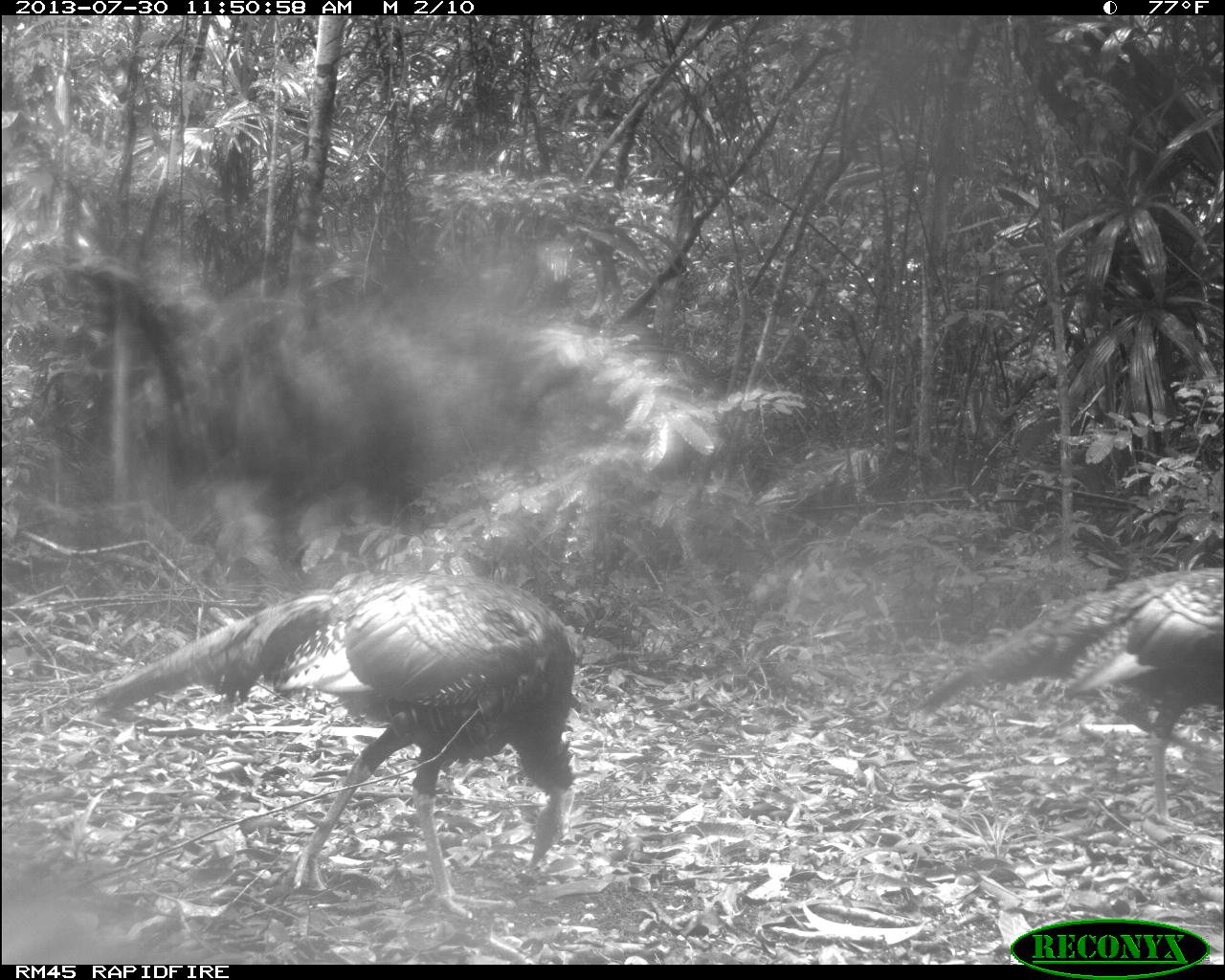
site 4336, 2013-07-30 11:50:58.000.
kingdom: Animalia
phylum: Chordata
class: Aves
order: Galliformes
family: Phasianidae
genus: Meleagris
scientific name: Meleagris ocellata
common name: ocellated turkey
Meleagris ocellata (ocellated turkey), count 2.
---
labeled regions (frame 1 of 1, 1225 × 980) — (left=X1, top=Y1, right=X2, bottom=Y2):
meleagris ocellata: (left=90, top=577, right=573, bottom=921); (left=912, top=564, right=1219, bottom=830)